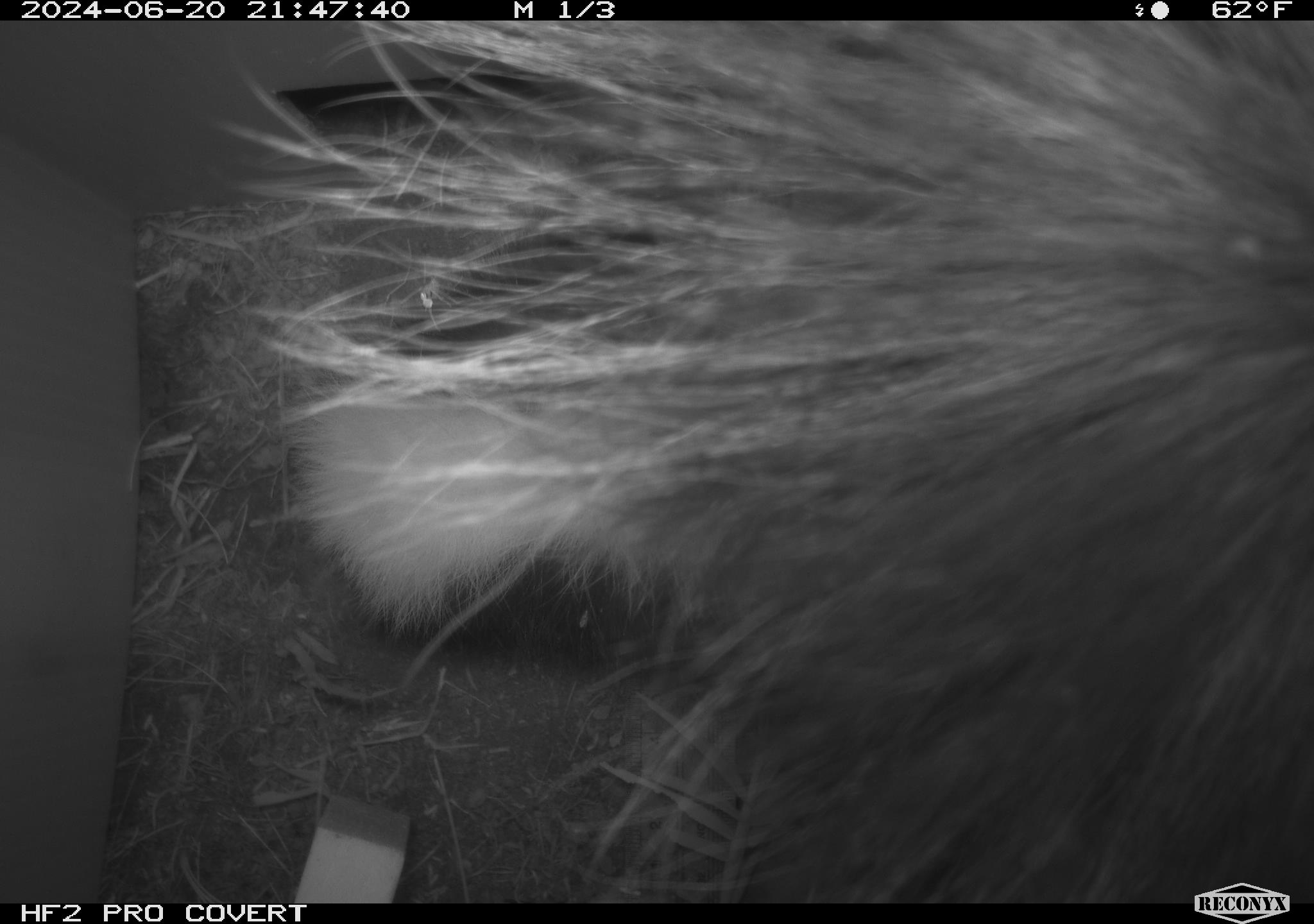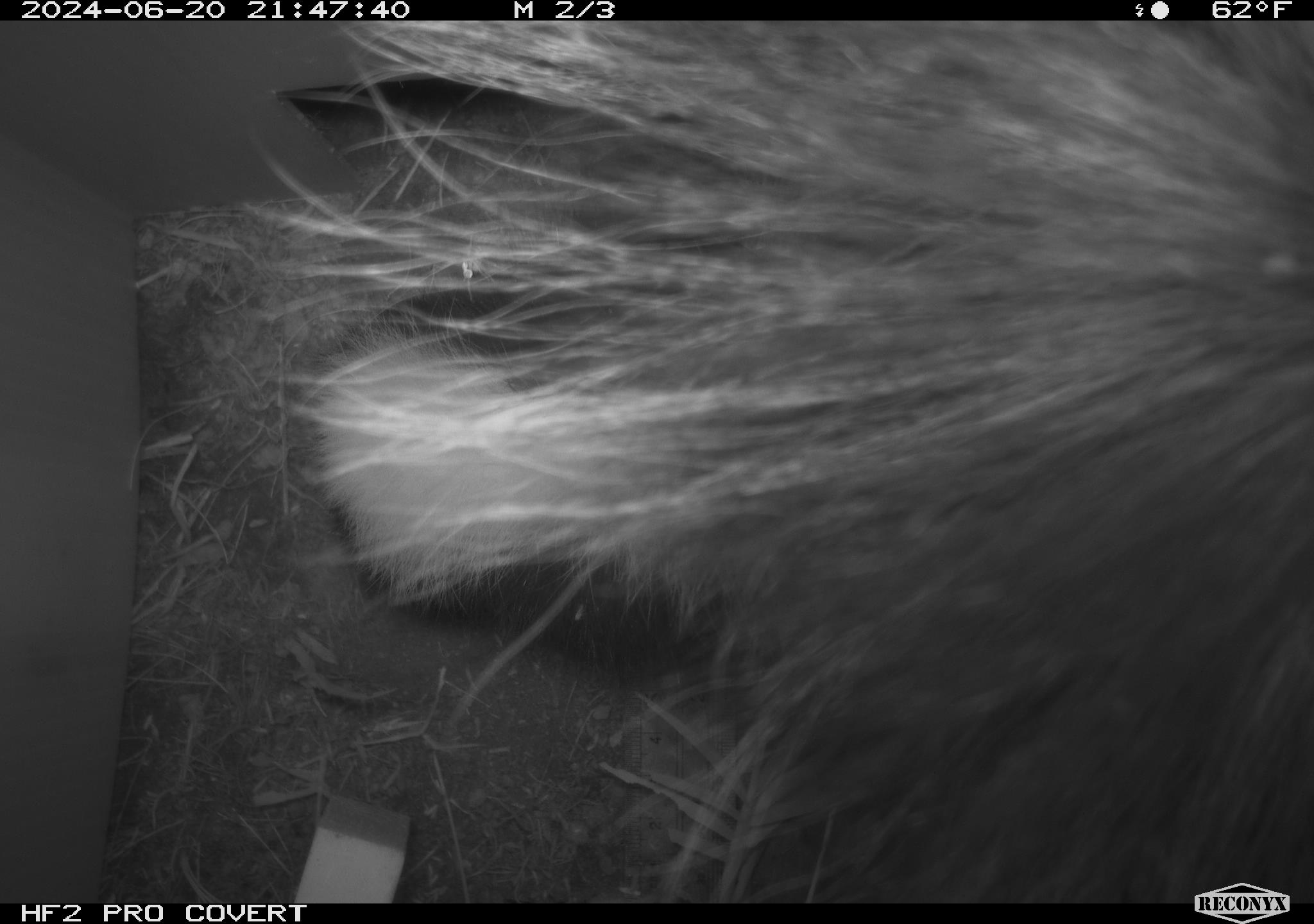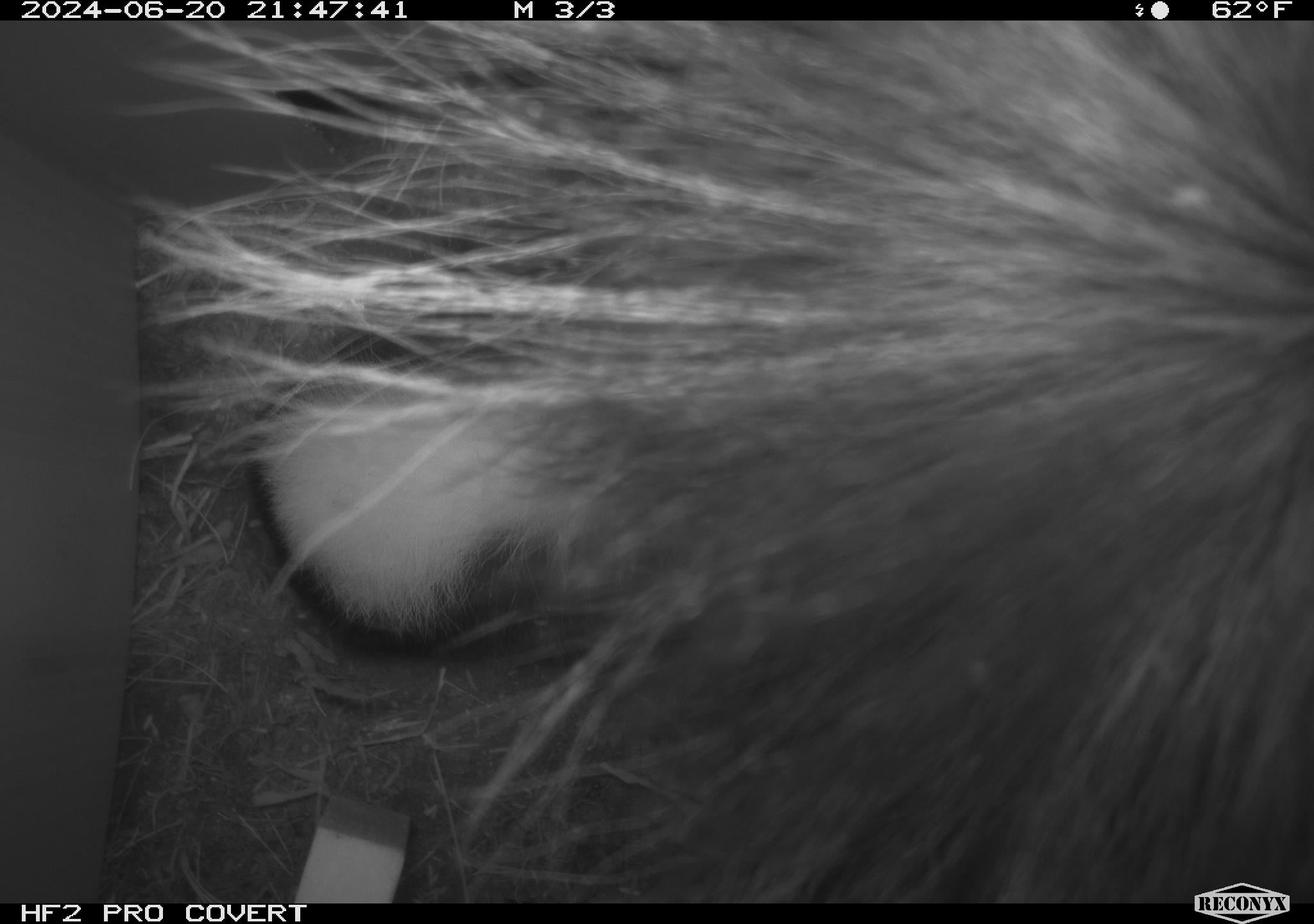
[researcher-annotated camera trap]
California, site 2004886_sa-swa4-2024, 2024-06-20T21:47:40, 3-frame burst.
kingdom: Animalia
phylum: Chordata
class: Mammalia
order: Carnivora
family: Mephitidae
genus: Mephitis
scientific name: Mephitis mephitis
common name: striped skunk